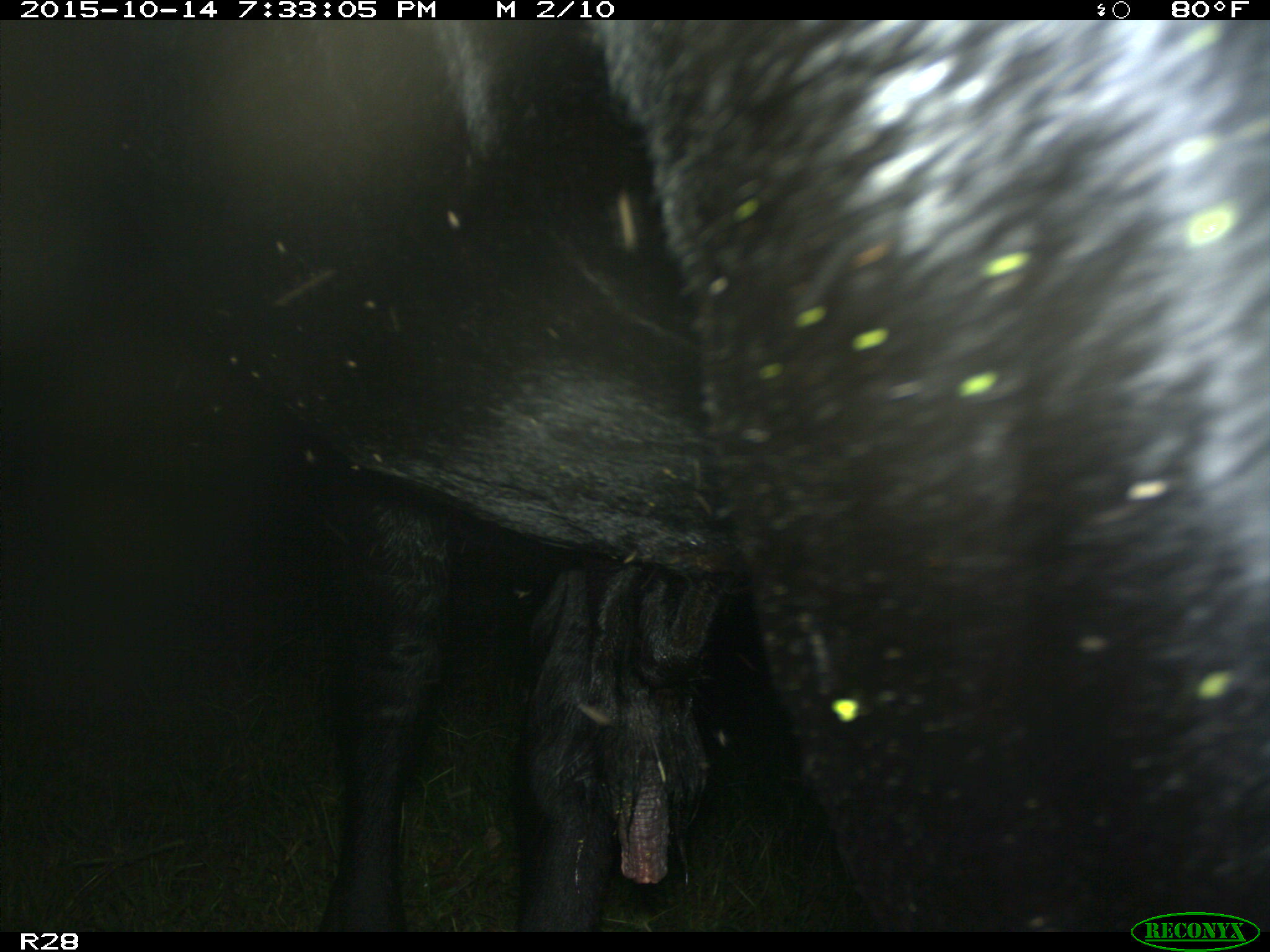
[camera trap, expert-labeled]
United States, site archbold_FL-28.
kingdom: Animalia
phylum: Chordata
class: Mammalia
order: Artiodactyla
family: Bovidae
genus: Bos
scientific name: Bos taurus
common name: domestic cow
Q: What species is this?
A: Bos taurus (domestic cow).